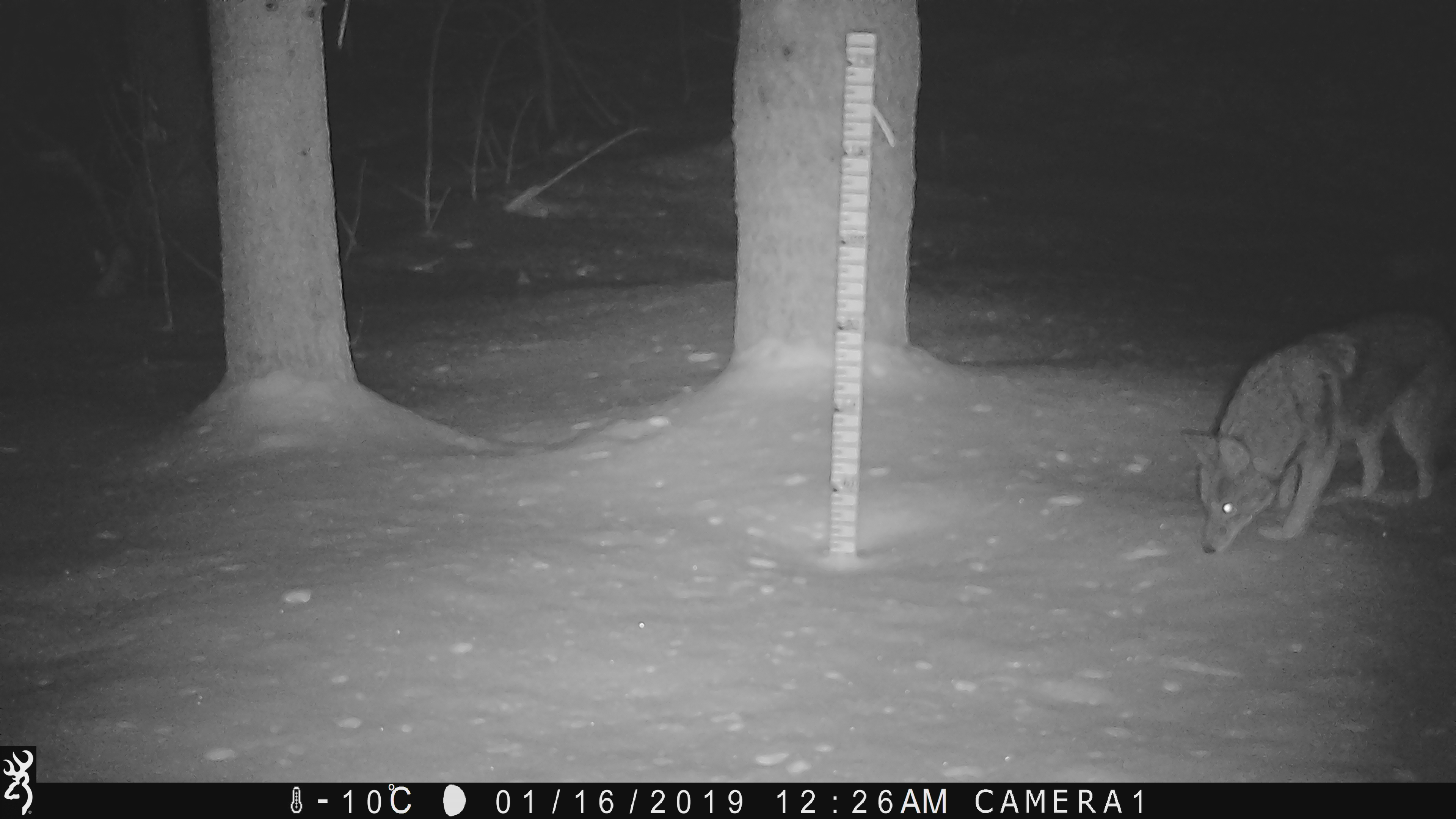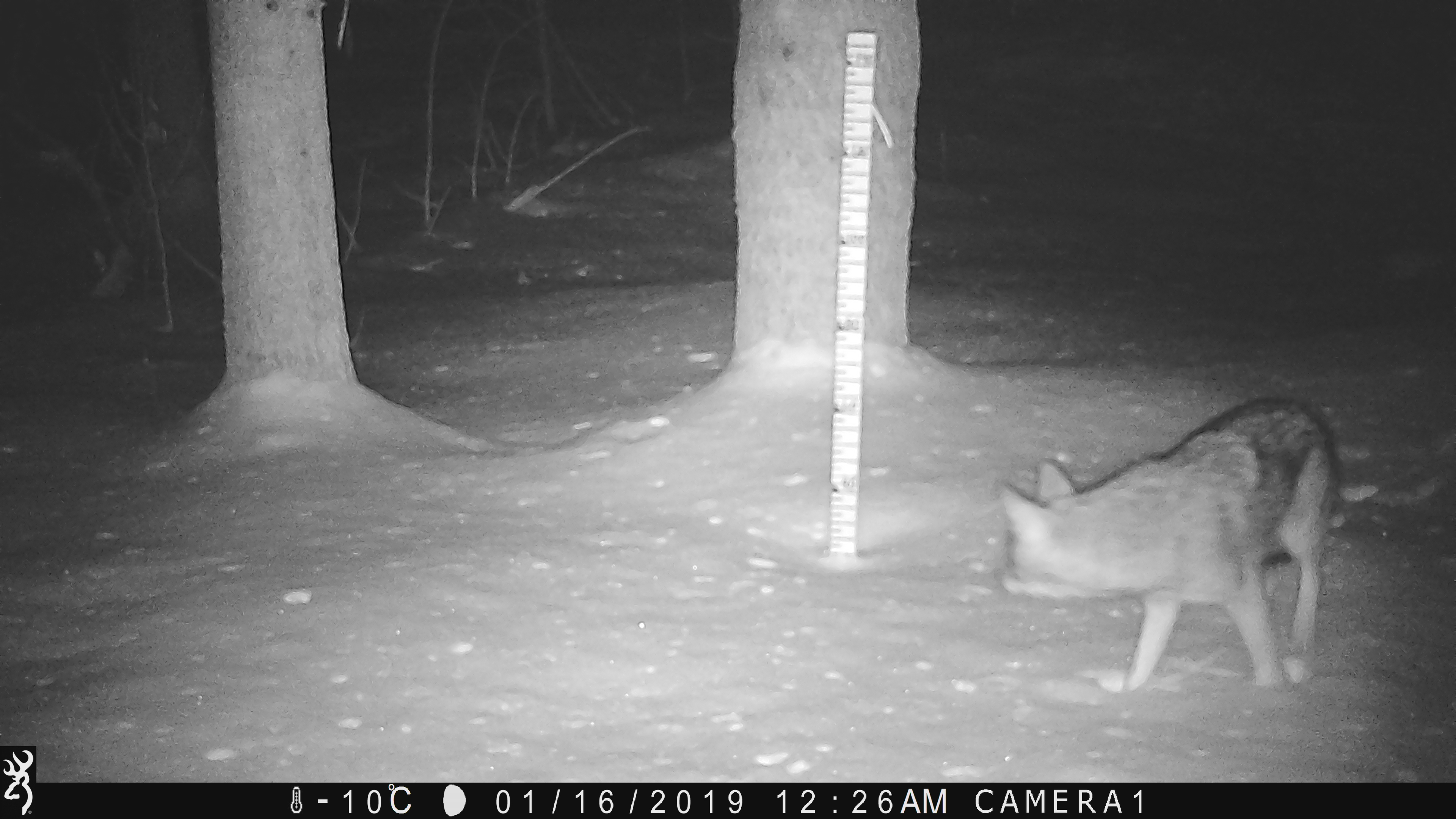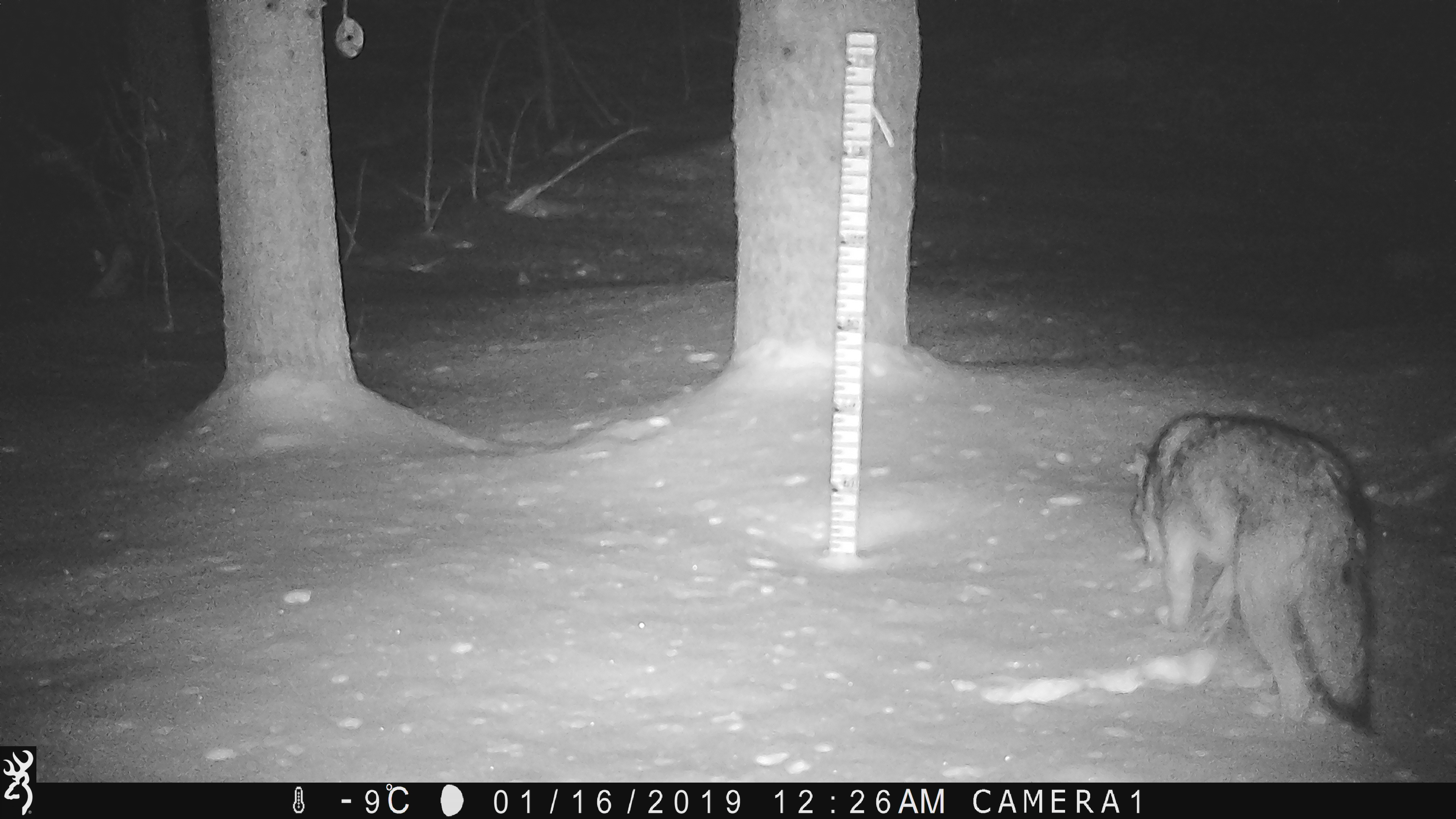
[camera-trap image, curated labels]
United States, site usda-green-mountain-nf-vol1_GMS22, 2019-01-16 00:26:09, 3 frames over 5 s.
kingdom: Animalia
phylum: Chordata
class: Mammalia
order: Carnivora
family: Canidae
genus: Canis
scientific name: Canis latrans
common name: coyote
Coyote (Canis latrans).